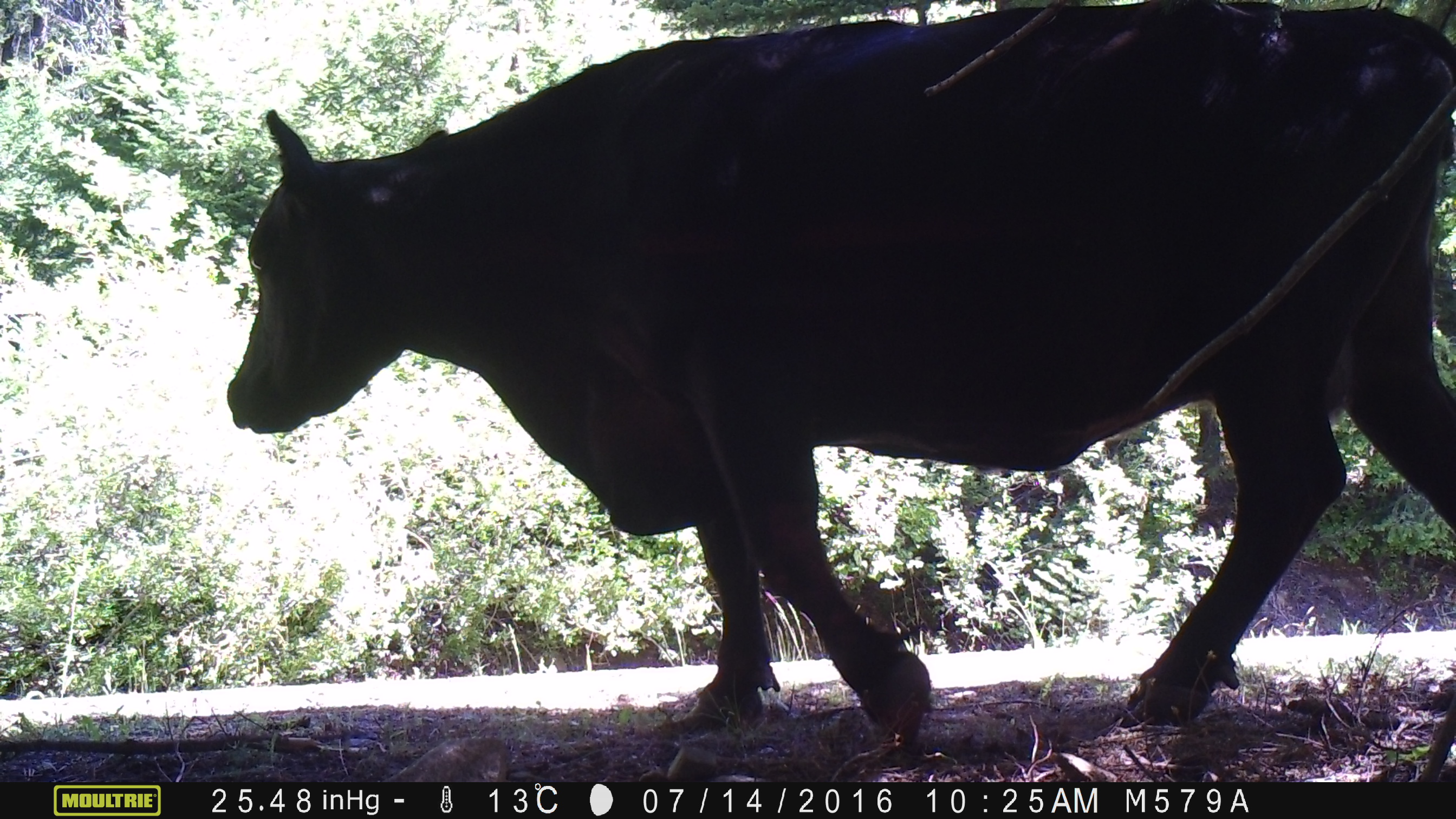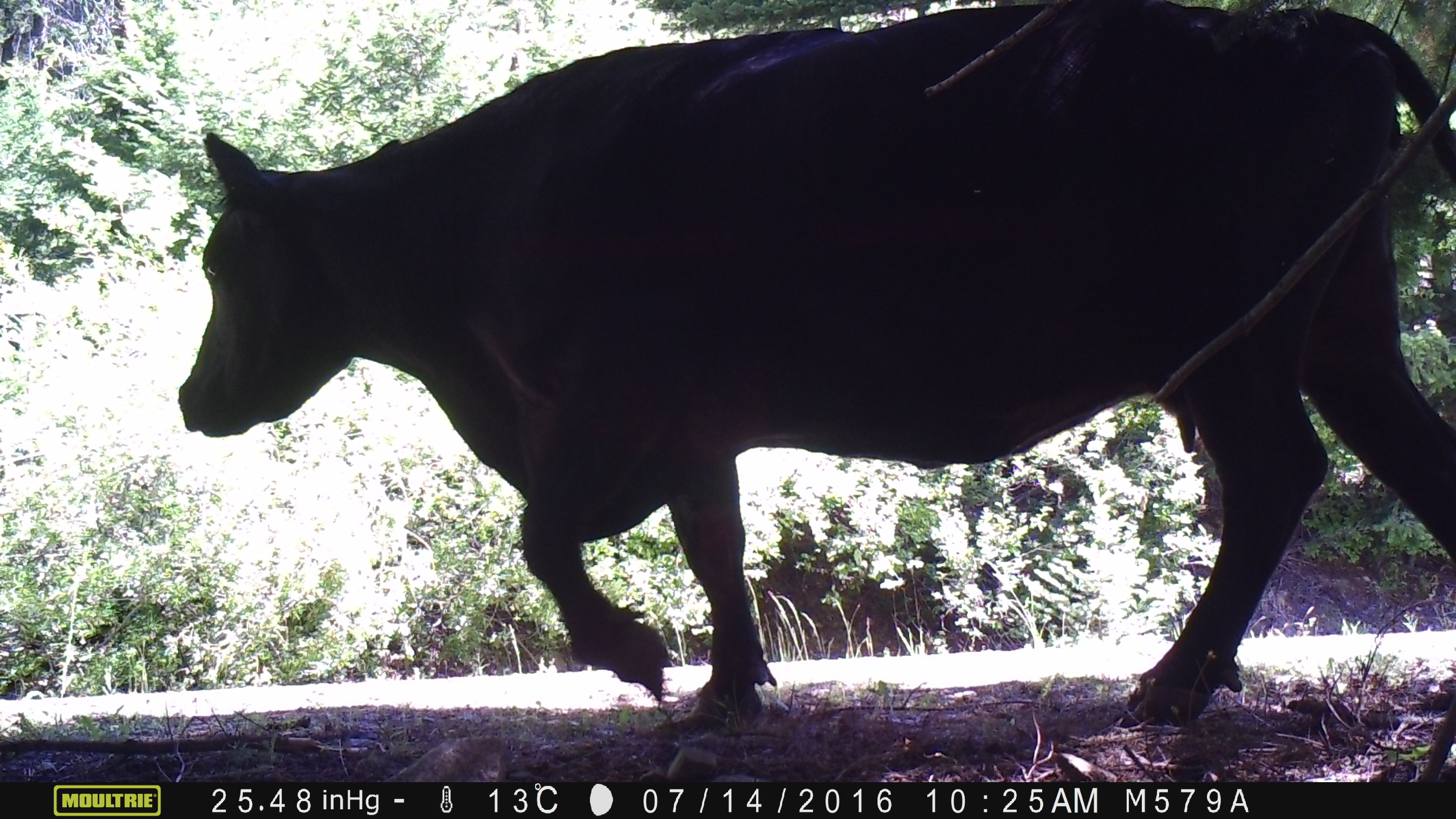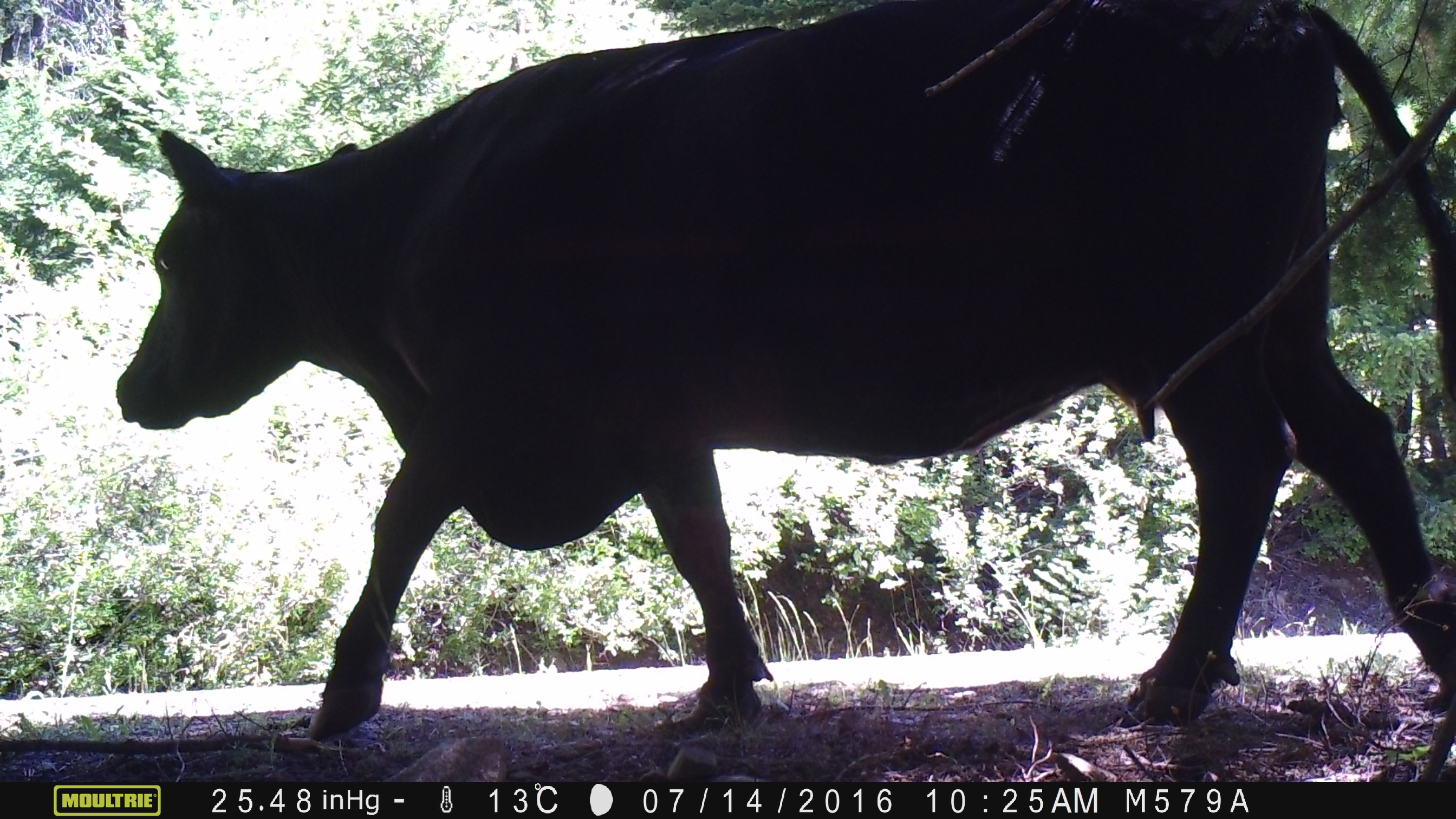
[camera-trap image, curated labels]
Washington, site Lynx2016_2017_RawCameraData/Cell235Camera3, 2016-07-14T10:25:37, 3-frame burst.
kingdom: Animalia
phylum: Chordata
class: Mammalia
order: Artiodactyla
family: Bovidae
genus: Bos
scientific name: Bos taurus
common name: domestic cattle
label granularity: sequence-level